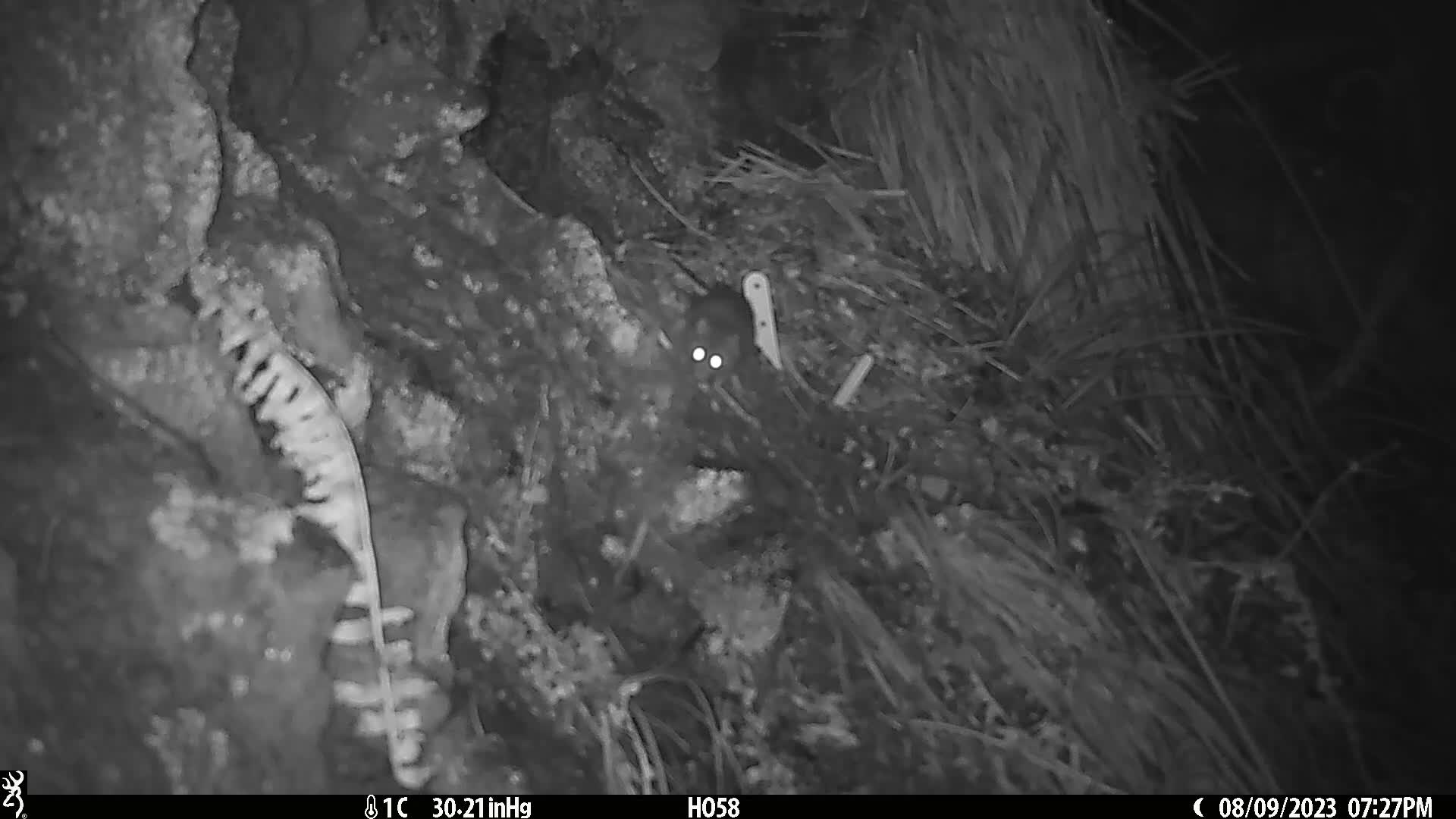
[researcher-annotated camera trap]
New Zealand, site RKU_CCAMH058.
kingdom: Animalia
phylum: Chordata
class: Mammalia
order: Rodentia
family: Muridae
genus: Rattus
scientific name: Rattus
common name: rat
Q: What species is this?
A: Rat (Rattus).